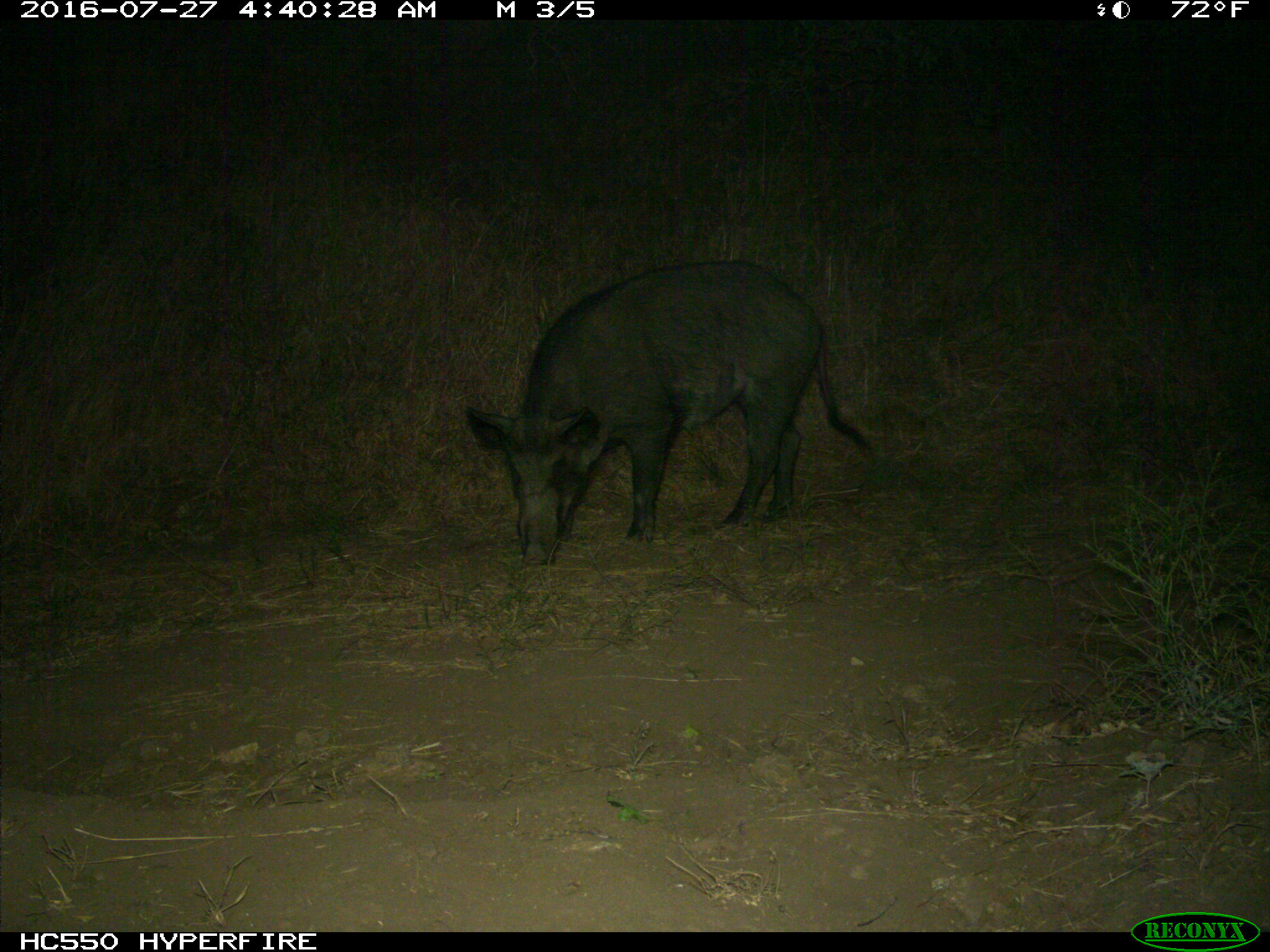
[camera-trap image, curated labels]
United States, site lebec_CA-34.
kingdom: Animalia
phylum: Chordata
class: Mammalia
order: Artiodactyla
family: Suidae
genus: Sus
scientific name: Sus scrofa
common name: wild boar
Sus scrofa (wild boar).